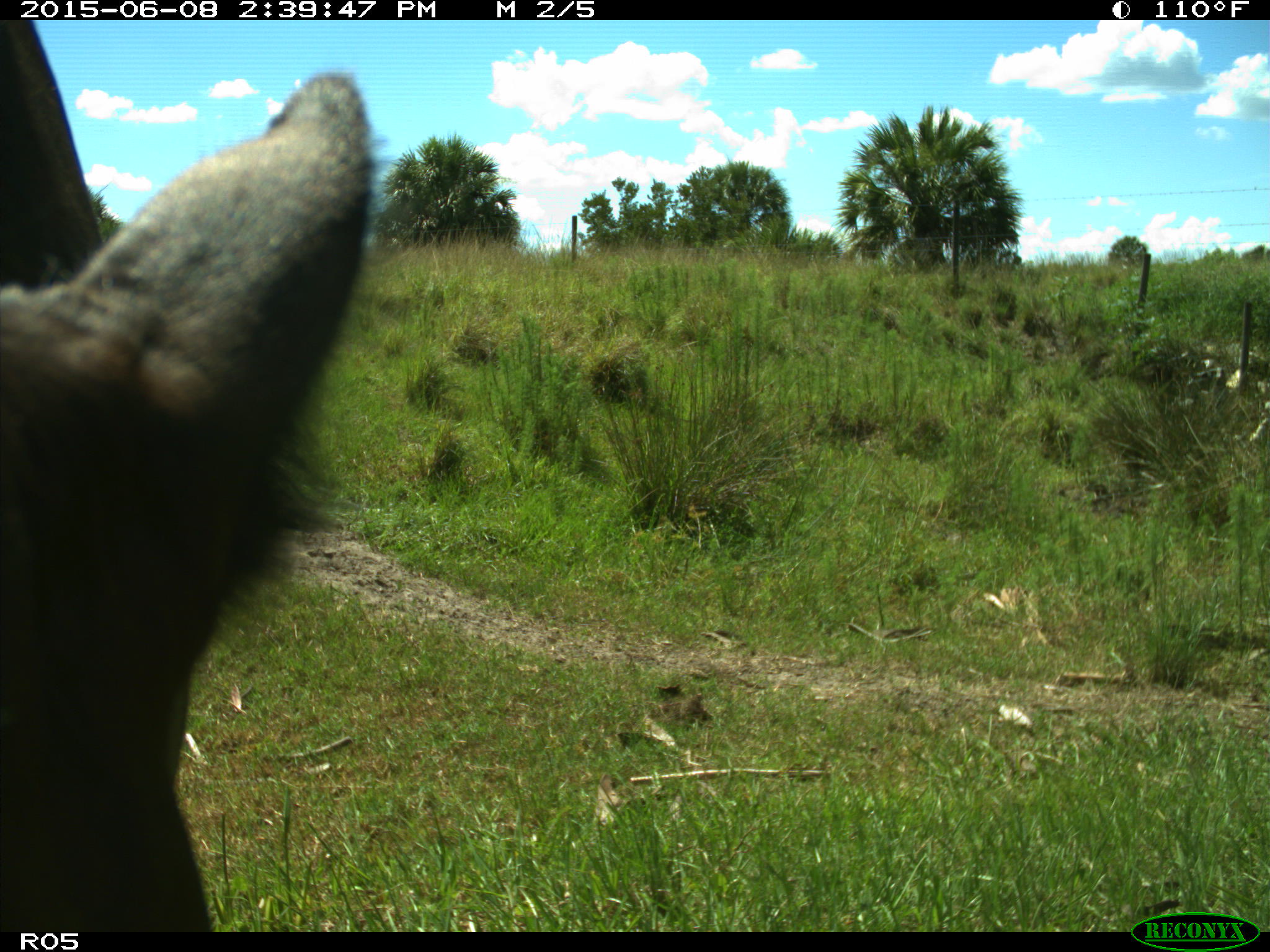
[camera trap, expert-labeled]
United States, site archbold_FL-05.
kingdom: Animalia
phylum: Chordata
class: Mammalia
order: Artiodactyla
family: Bovidae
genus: Bos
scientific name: Bos taurus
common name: domestic cow